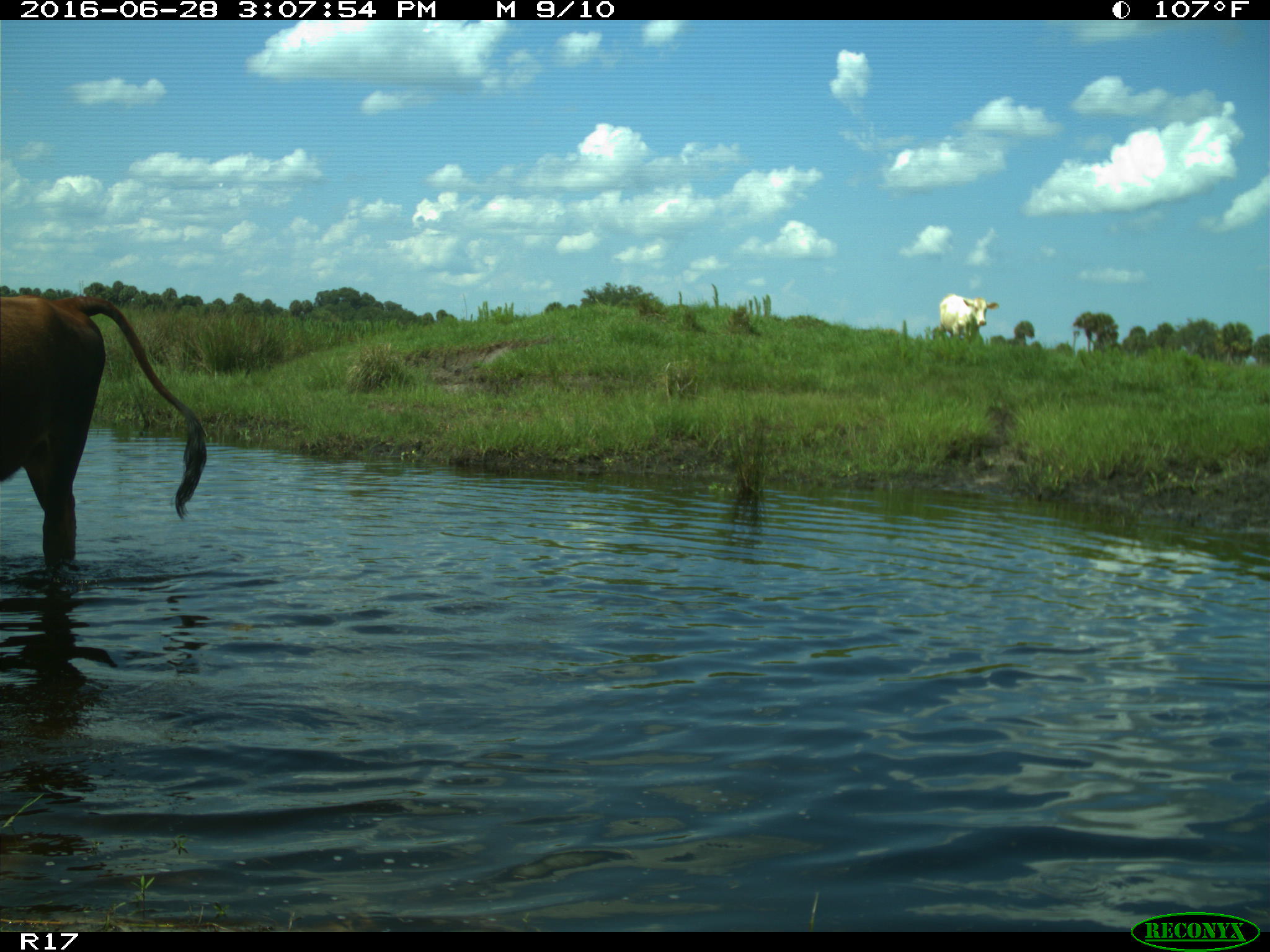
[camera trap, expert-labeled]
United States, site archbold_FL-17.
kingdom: Animalia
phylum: Chordata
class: Mammalia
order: Artiodactyla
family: Bovidae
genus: Bos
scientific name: Bos taurus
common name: domestic cow